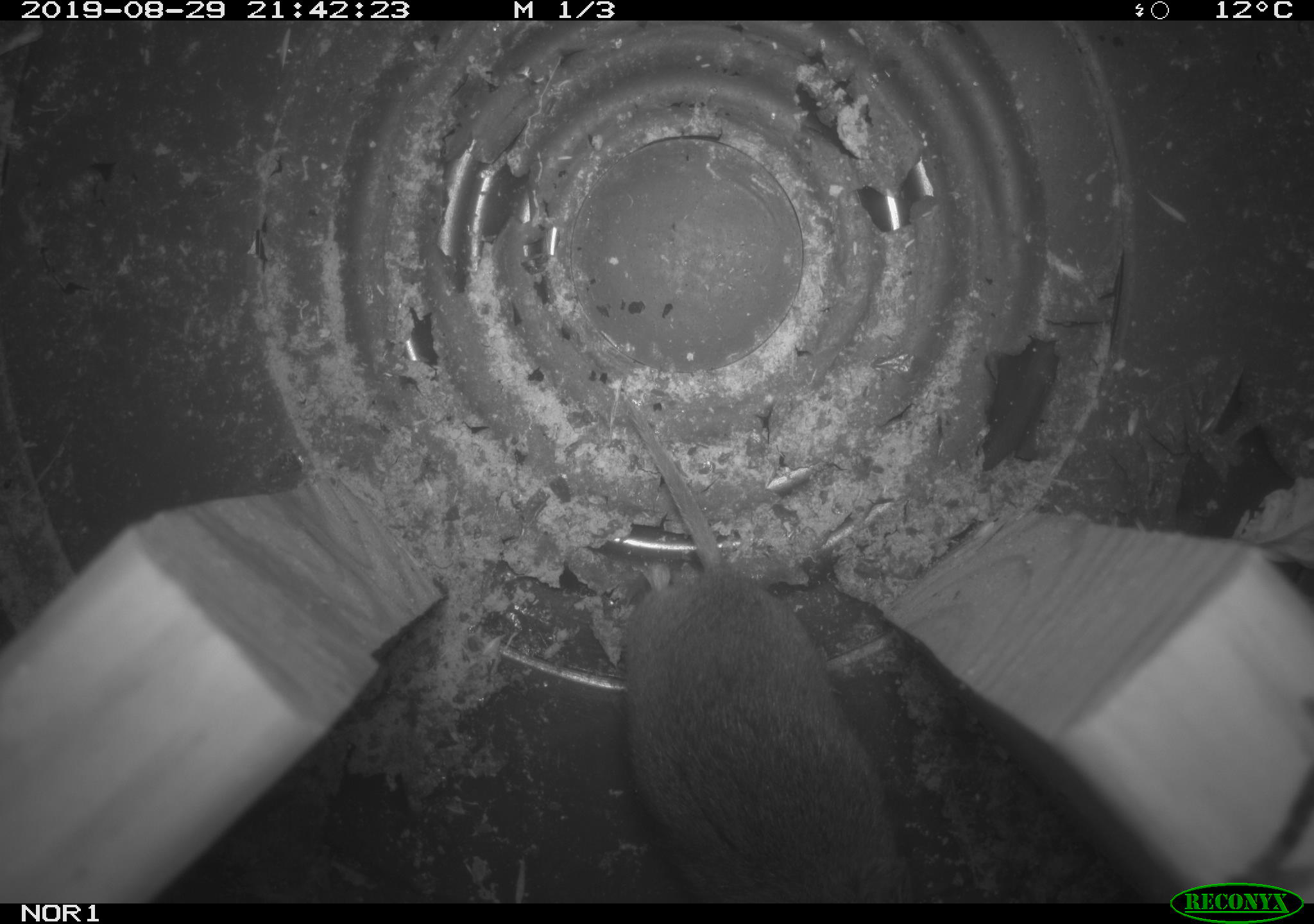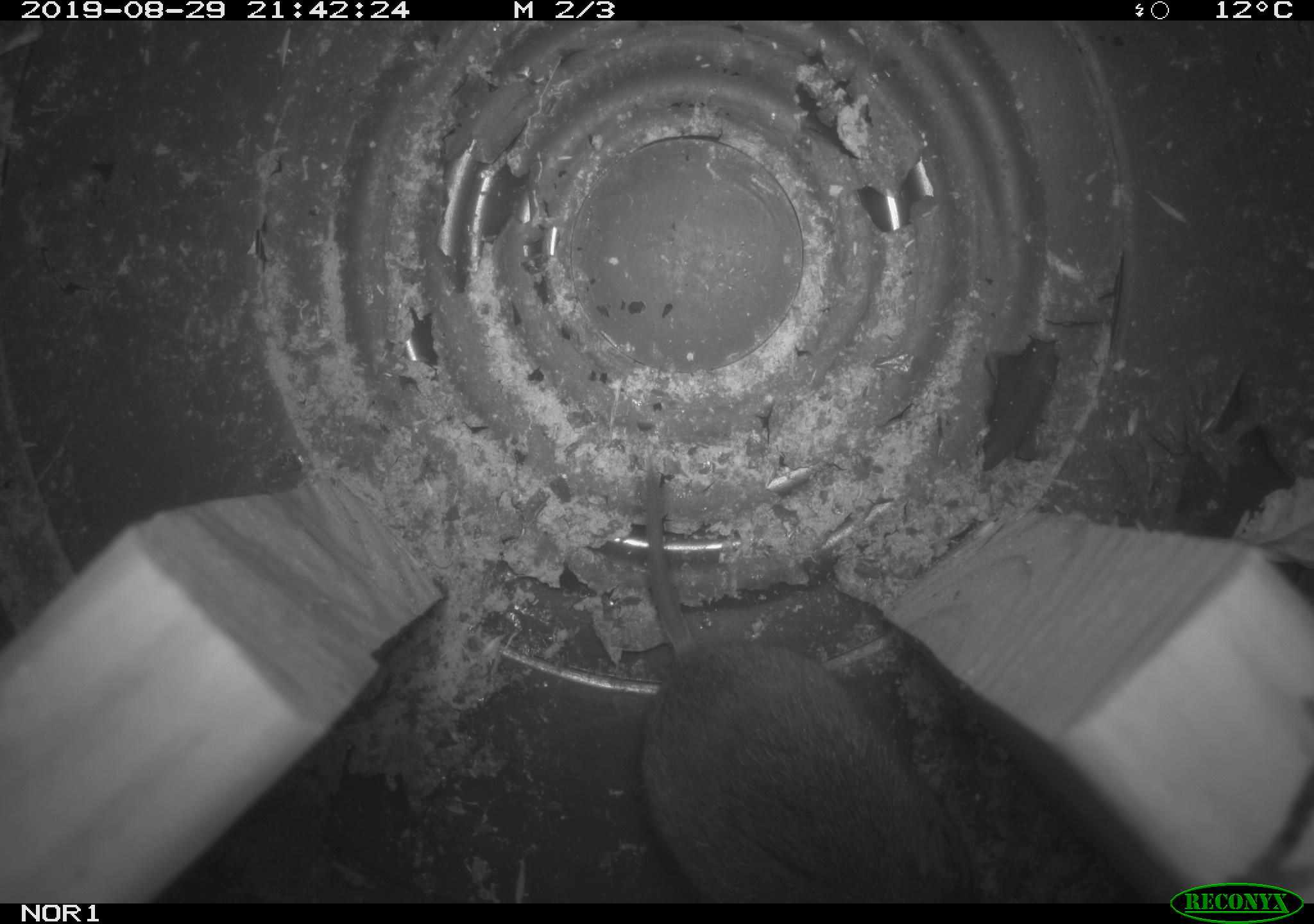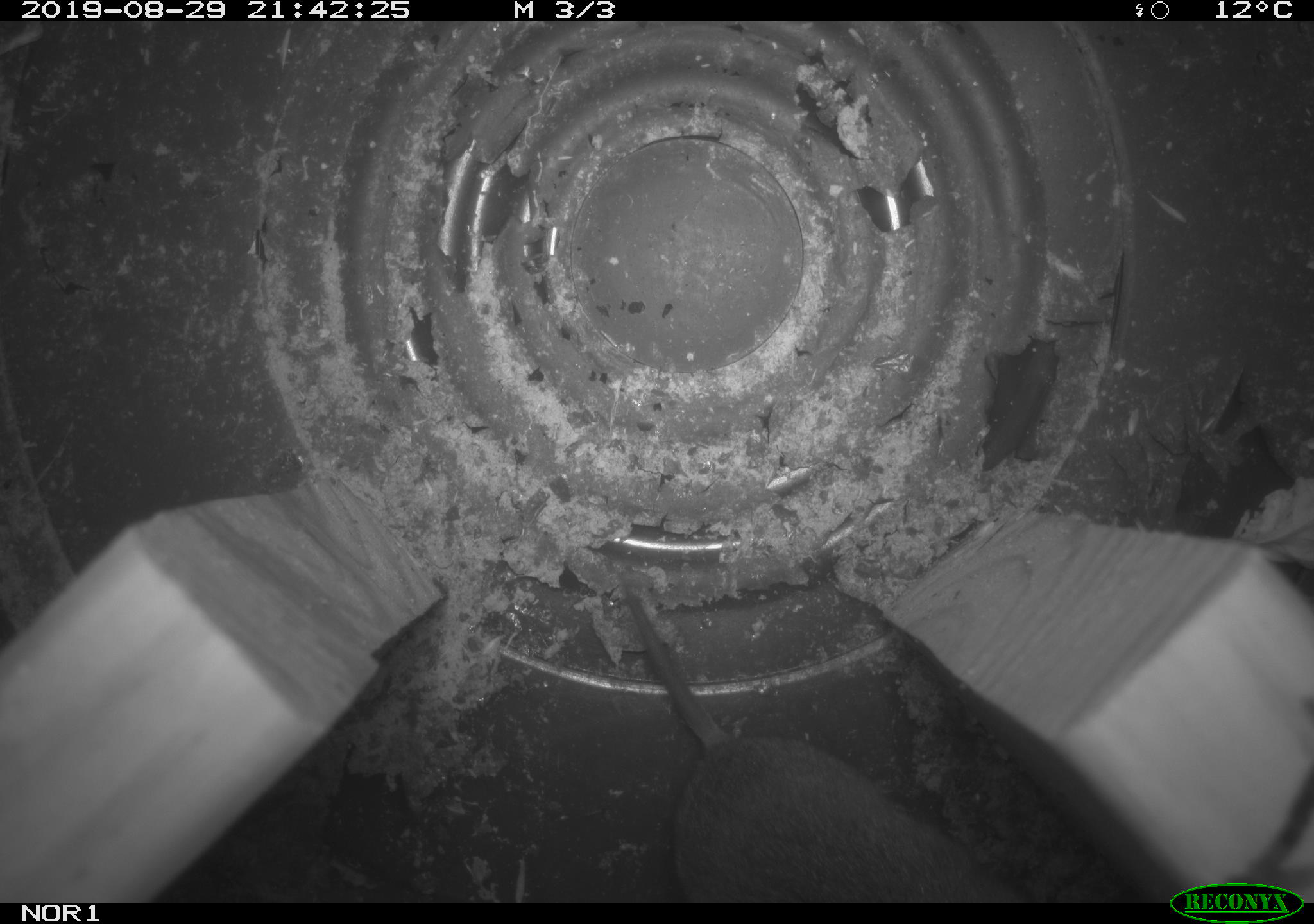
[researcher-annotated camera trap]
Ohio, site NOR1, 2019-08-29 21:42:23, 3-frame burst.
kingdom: Animalia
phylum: Chordata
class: Mammalia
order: Rodentia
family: Cricetidae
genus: Microtus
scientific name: Microtus pennsylvanicus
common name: meadow vole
Meadow vole (Microtus pennsylvanicus).